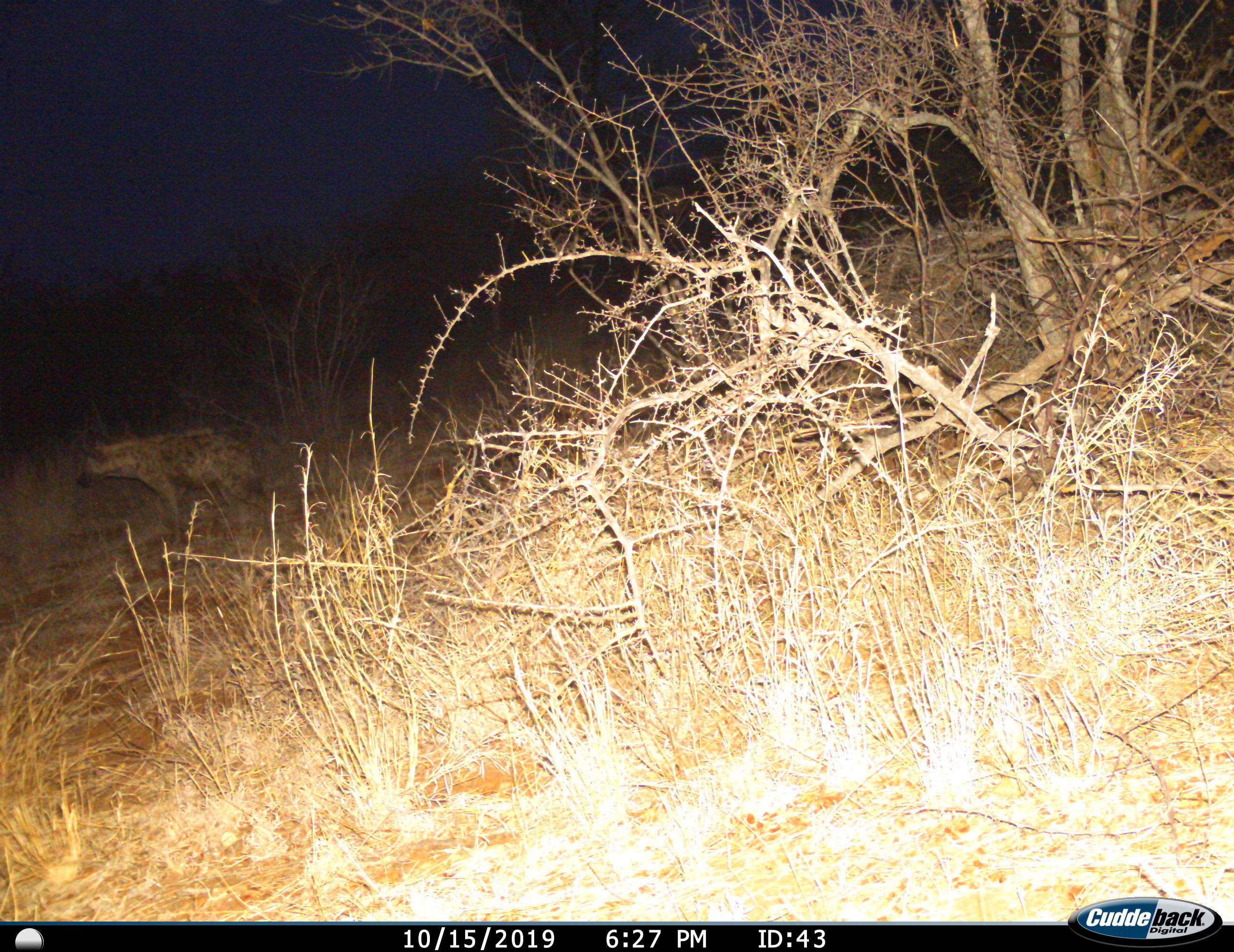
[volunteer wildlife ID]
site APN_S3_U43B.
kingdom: Animalia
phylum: Chordata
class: Mammalia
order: Carnivora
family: Hyaenidae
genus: Crocuta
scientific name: Crocuta crocuta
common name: spotted hyena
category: hyenaspotted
Hyenaspotted (spotted hyena) (Crocuta crocuta), count 1. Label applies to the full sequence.